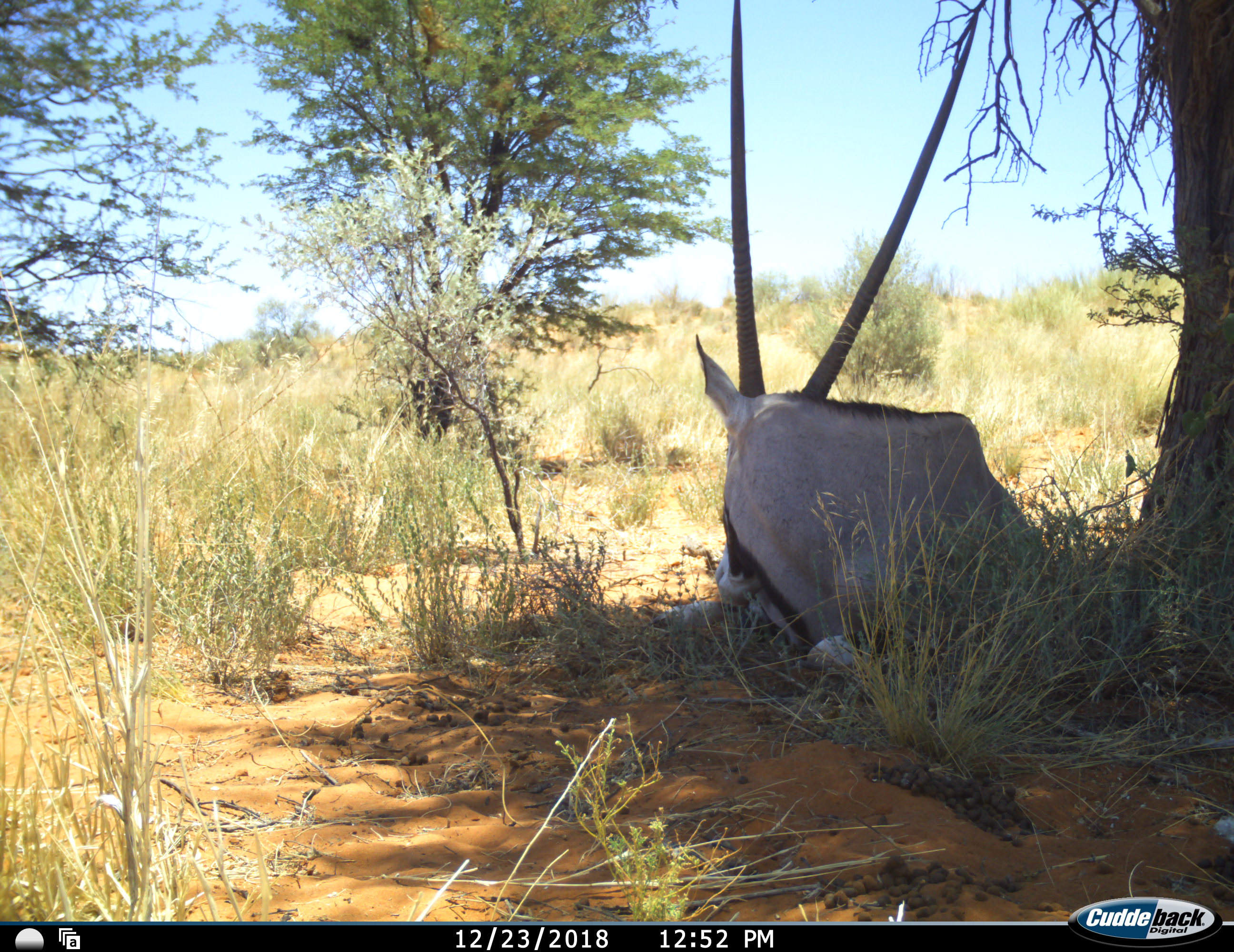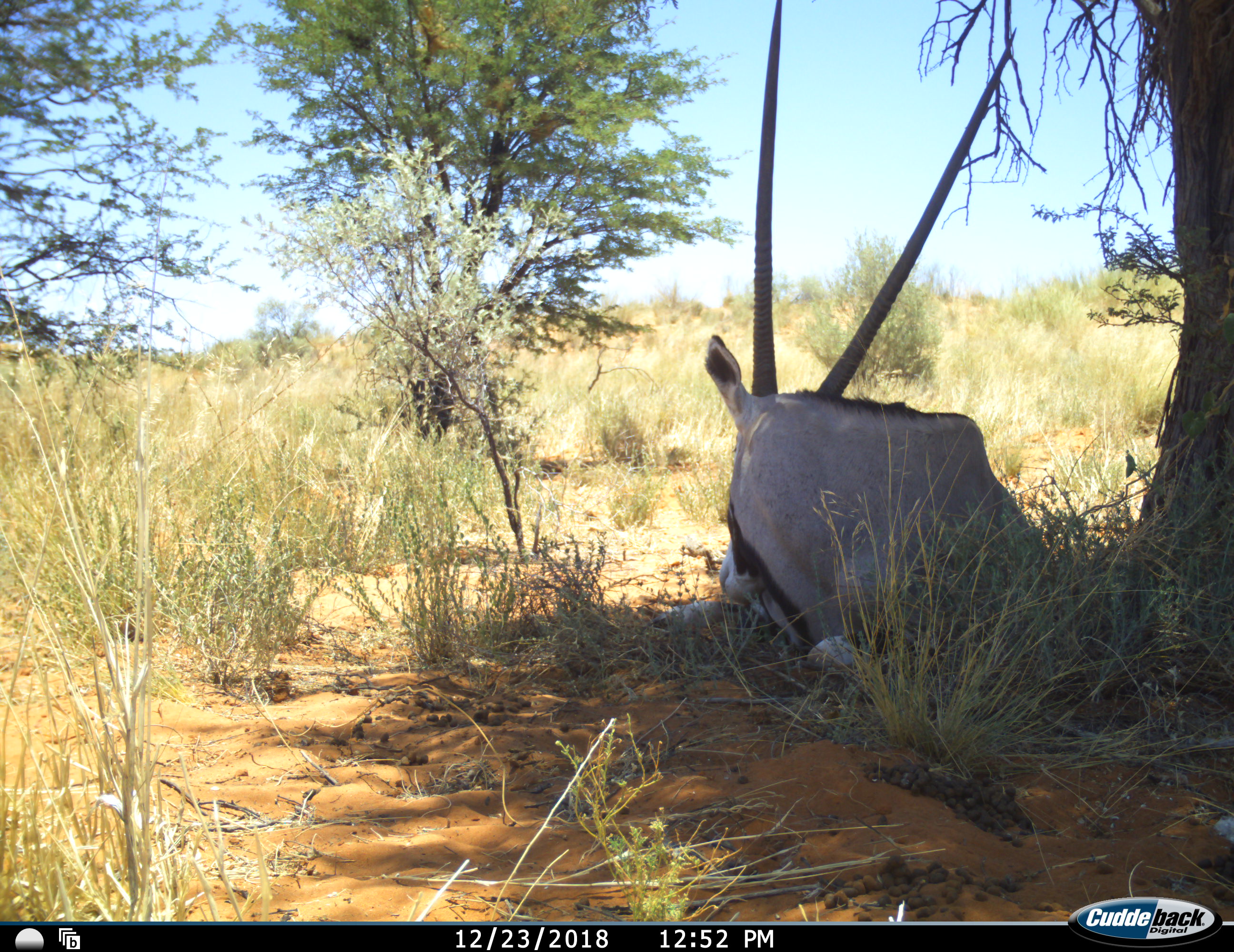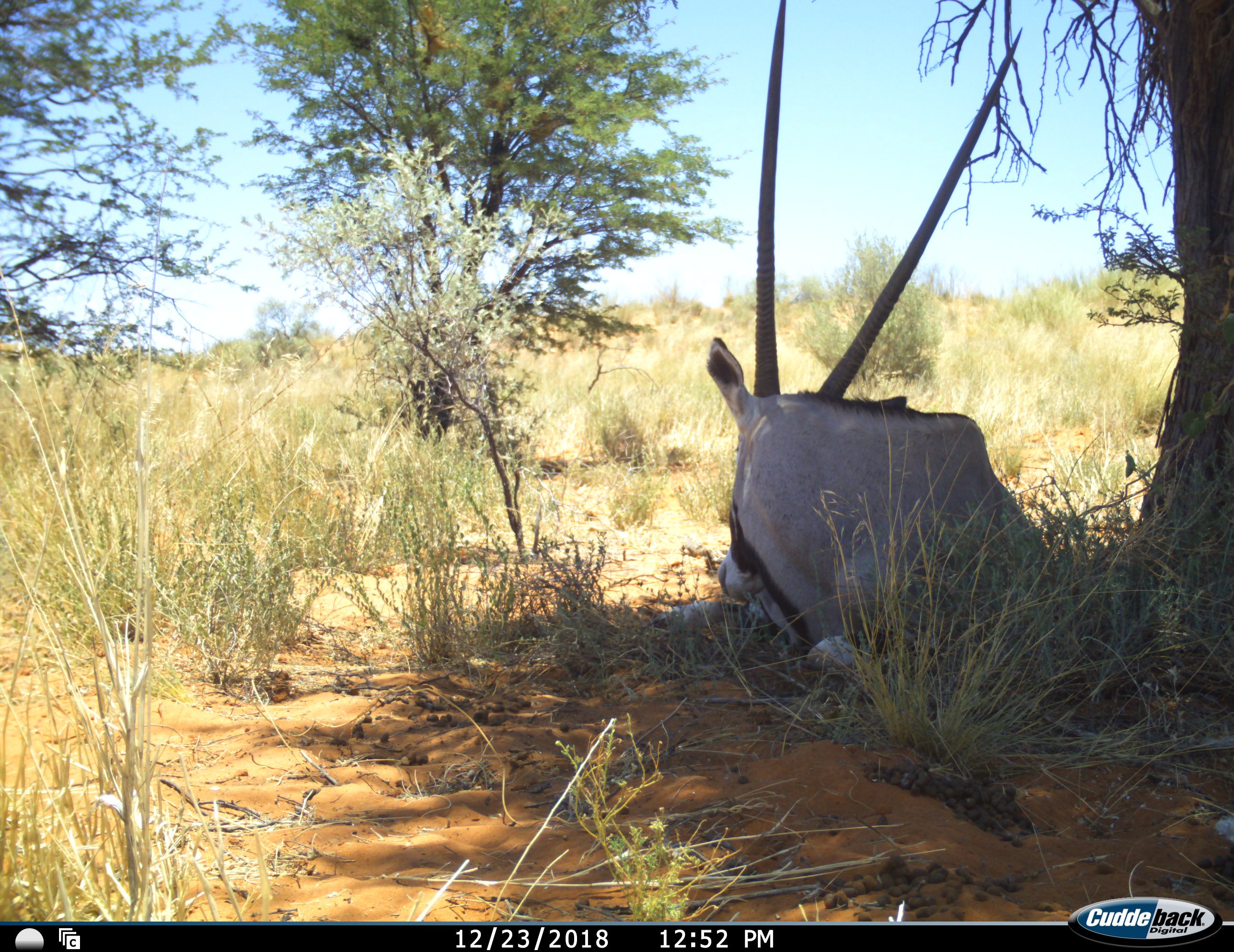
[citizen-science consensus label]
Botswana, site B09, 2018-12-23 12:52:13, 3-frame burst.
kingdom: Animalia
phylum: Chordata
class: Mammalia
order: Artiodactyla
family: Bovidae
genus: Oryx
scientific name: Oryx gazella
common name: gemsbok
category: gemsbokoryx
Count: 1.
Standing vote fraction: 10%.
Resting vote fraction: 90%.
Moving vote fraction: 0%.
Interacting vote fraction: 0%.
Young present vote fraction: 0%.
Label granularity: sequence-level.